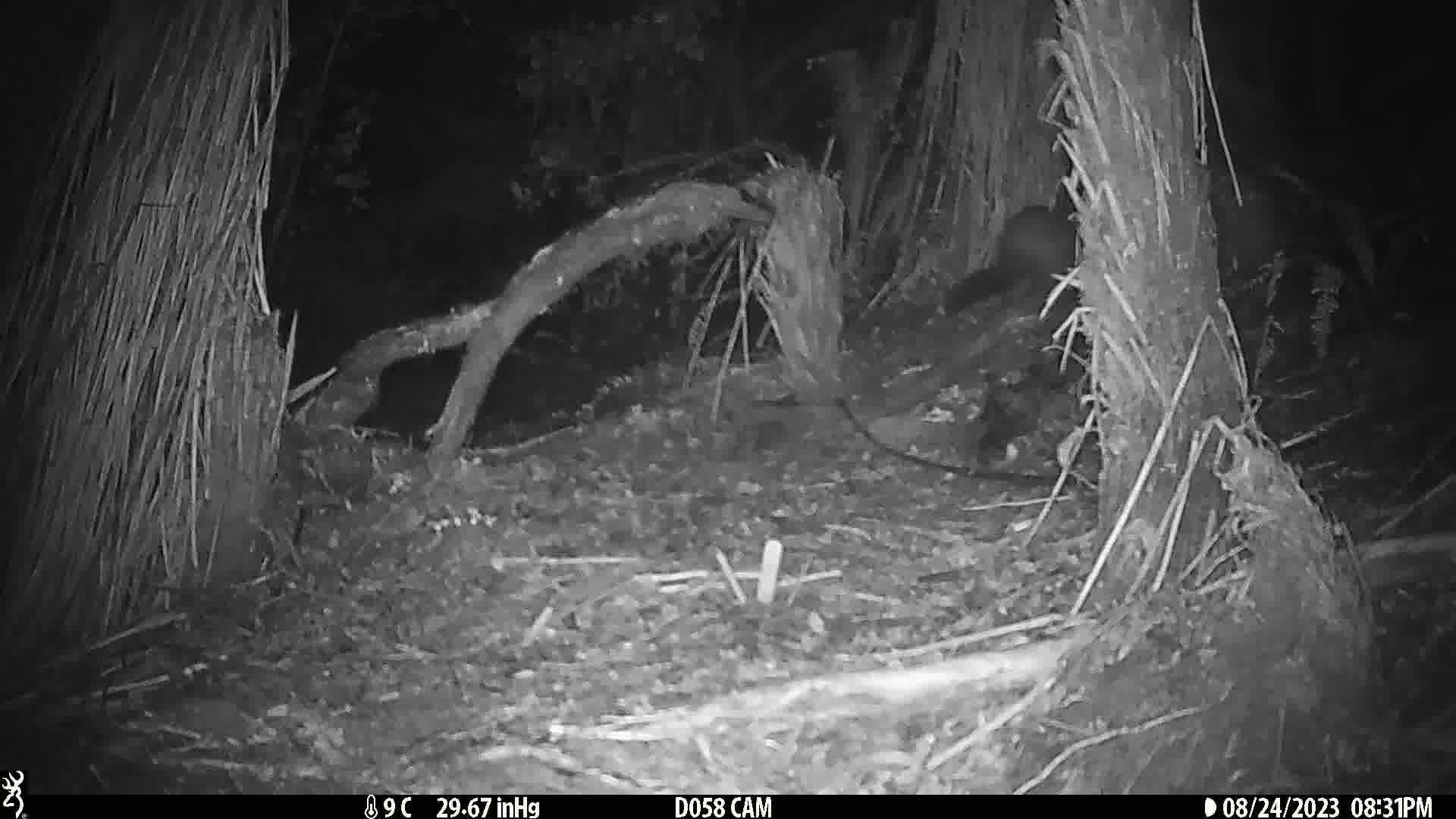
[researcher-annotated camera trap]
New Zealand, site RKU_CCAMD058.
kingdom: Animalia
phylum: Chordata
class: Mammalia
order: Diprotodontia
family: Phalangeridae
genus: Trichosurus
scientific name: Trichosurus vulpecula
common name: common brushtail possum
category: possum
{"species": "possum (common brushtail possum) (Trichosurus vulpecula)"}